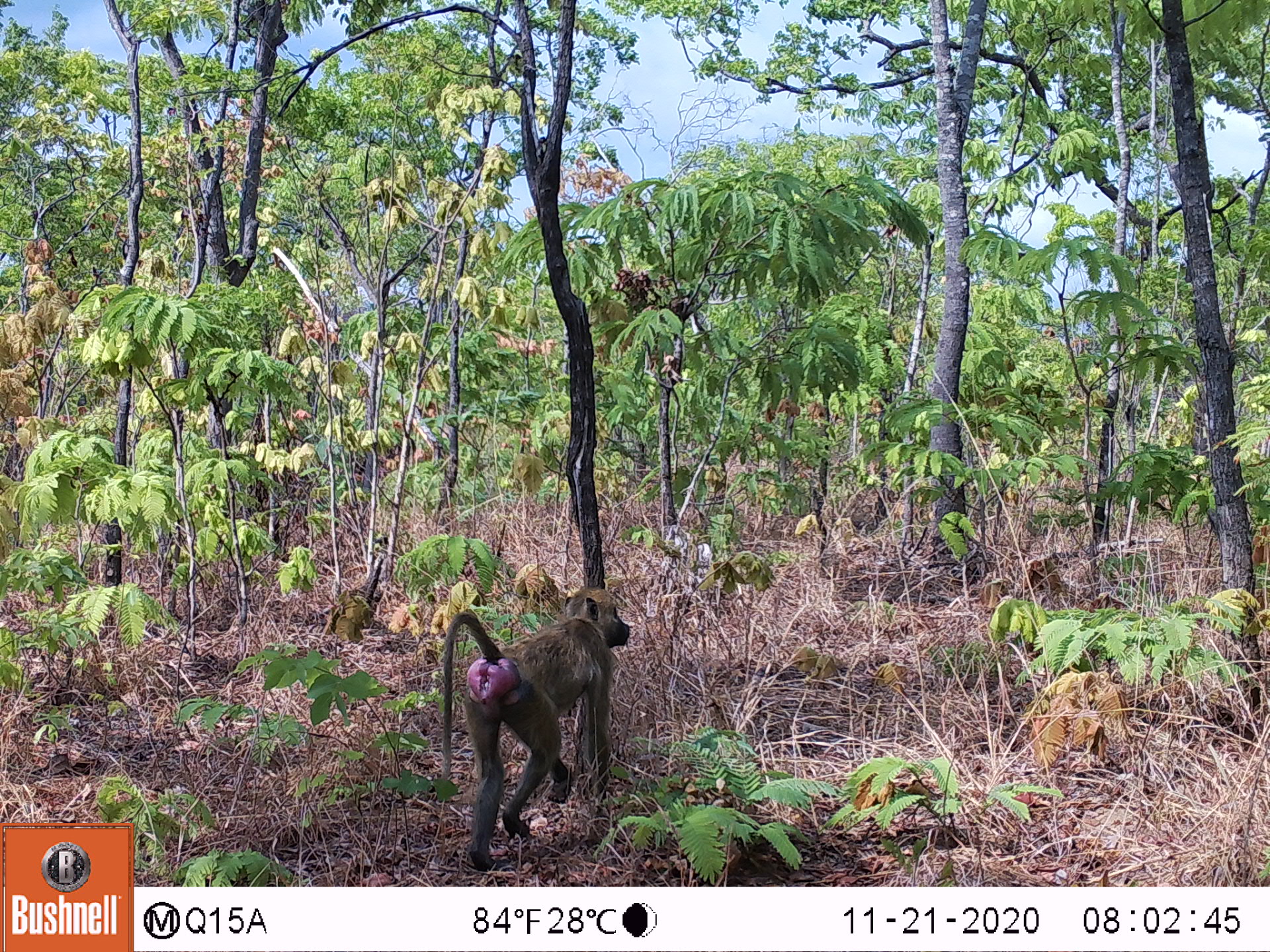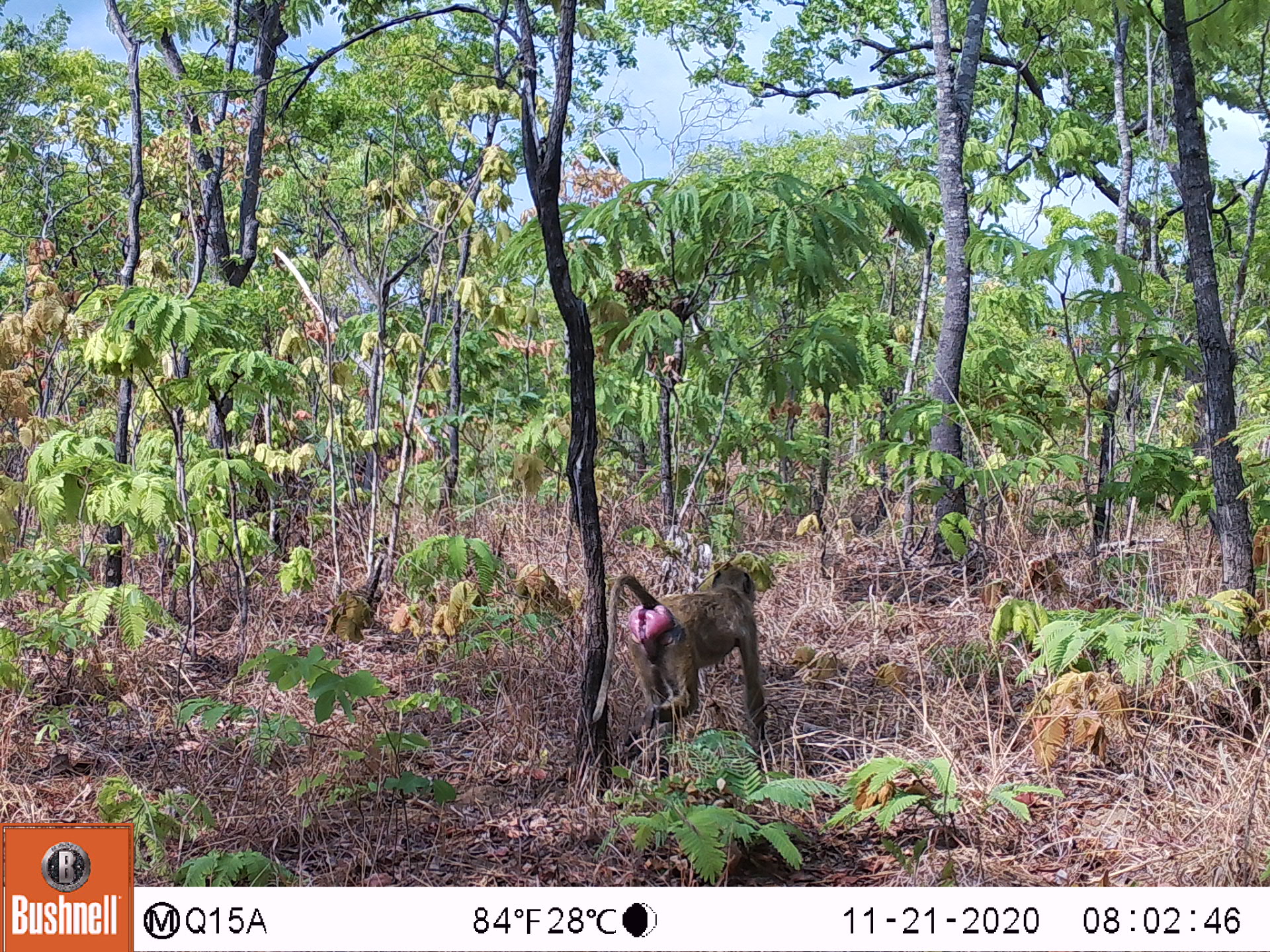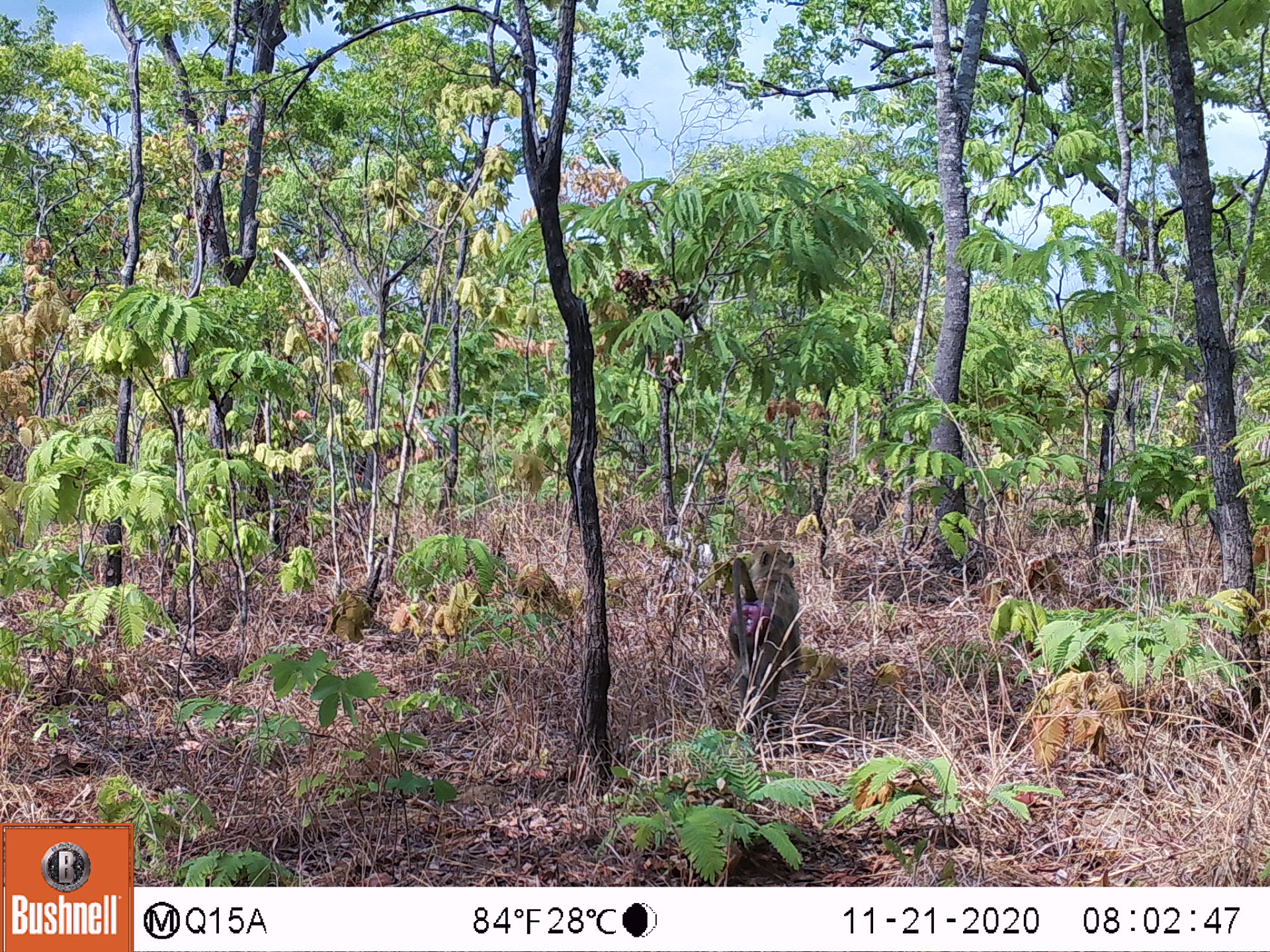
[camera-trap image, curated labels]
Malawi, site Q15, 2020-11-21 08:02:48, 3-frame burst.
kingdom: Animalia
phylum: Chordata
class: Mammalia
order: Primates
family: Cercopithecidae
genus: Papio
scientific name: Papio cynocephalus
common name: yellow baboon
Yellow baboon (Papio cynocephalus), count 1.